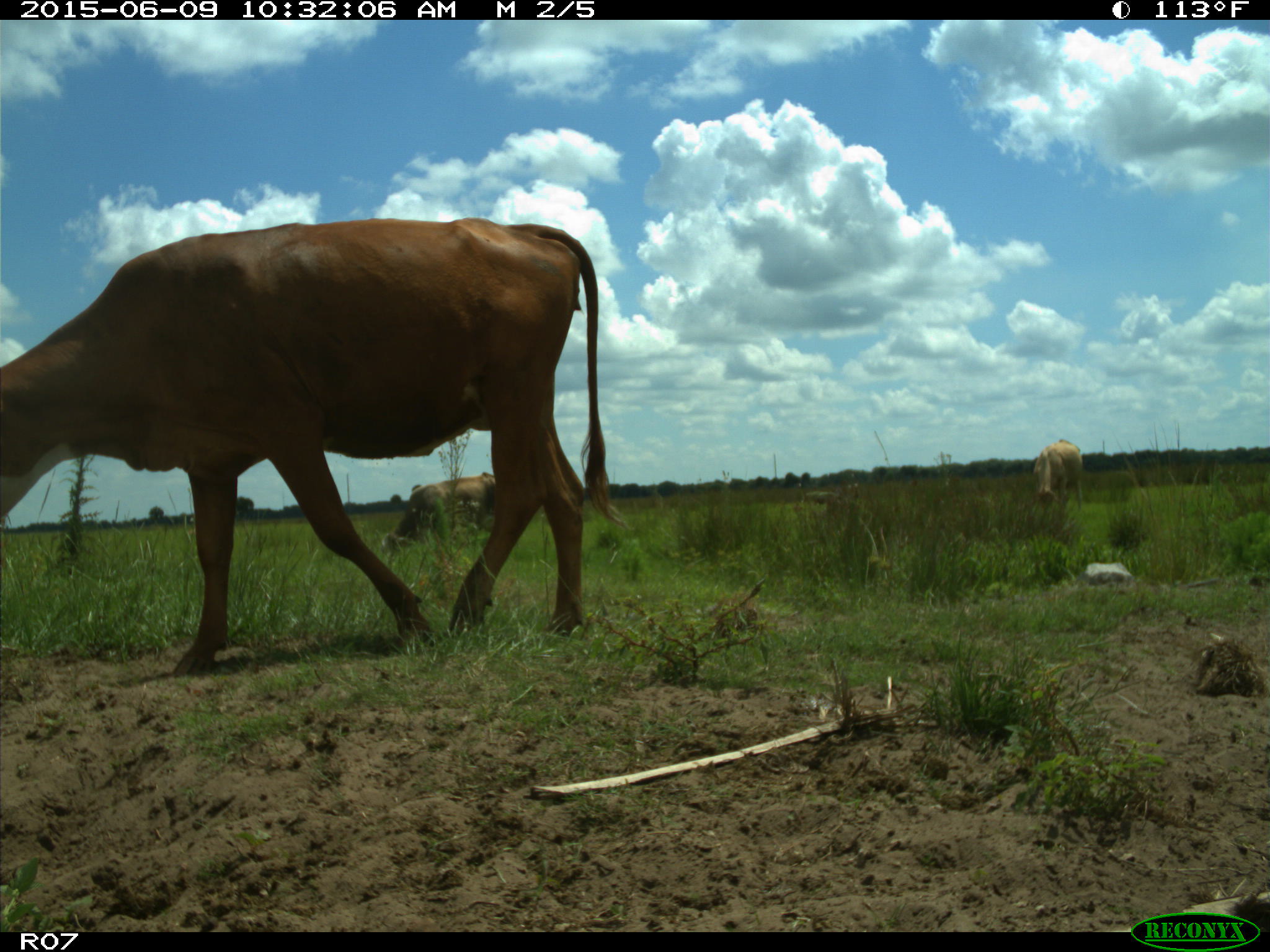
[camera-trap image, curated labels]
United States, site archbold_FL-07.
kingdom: Animalia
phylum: Chordata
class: Mammalia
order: Artiodactyla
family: Bovidae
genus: Bos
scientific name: Bos taurus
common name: domestic cow